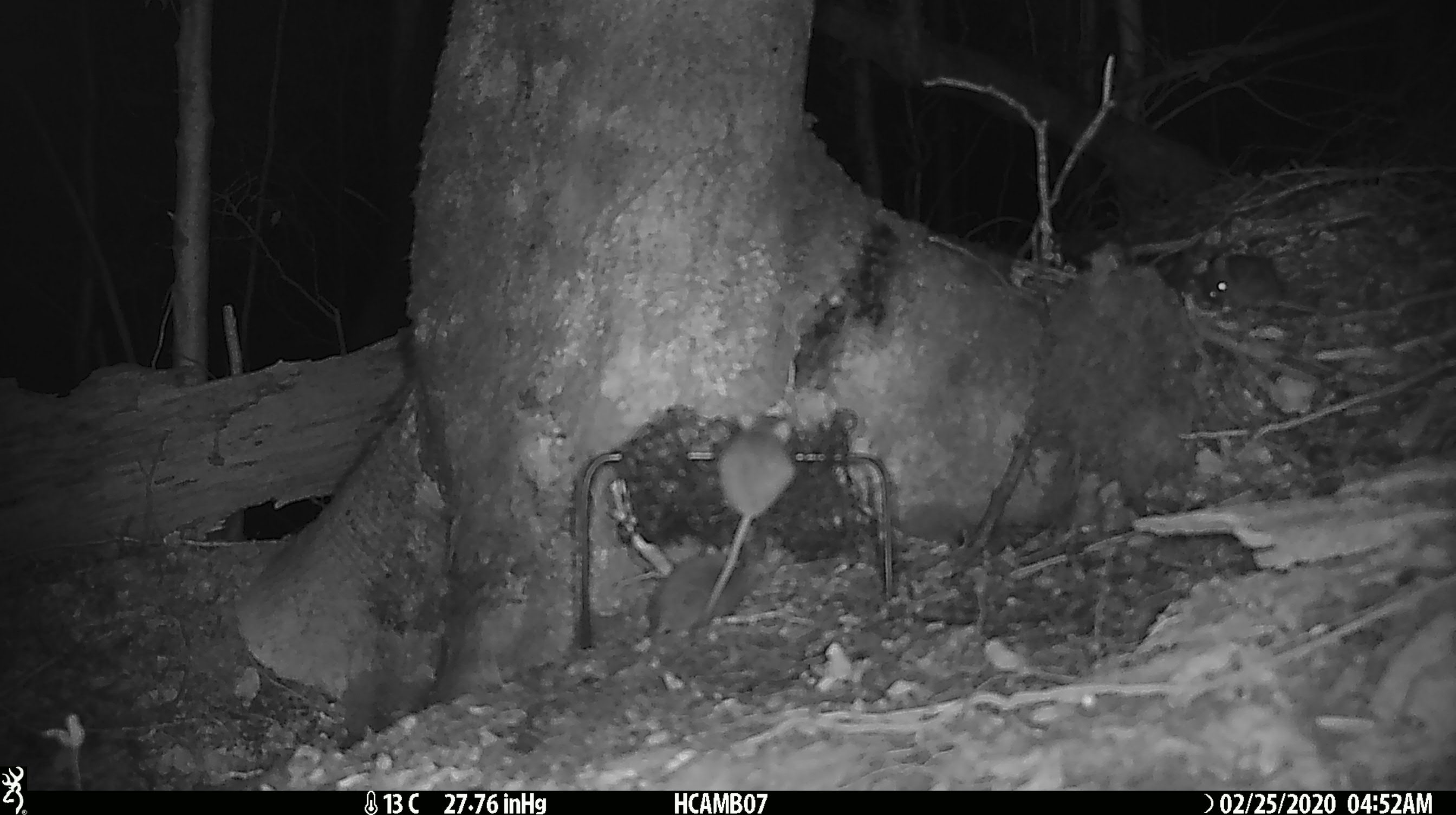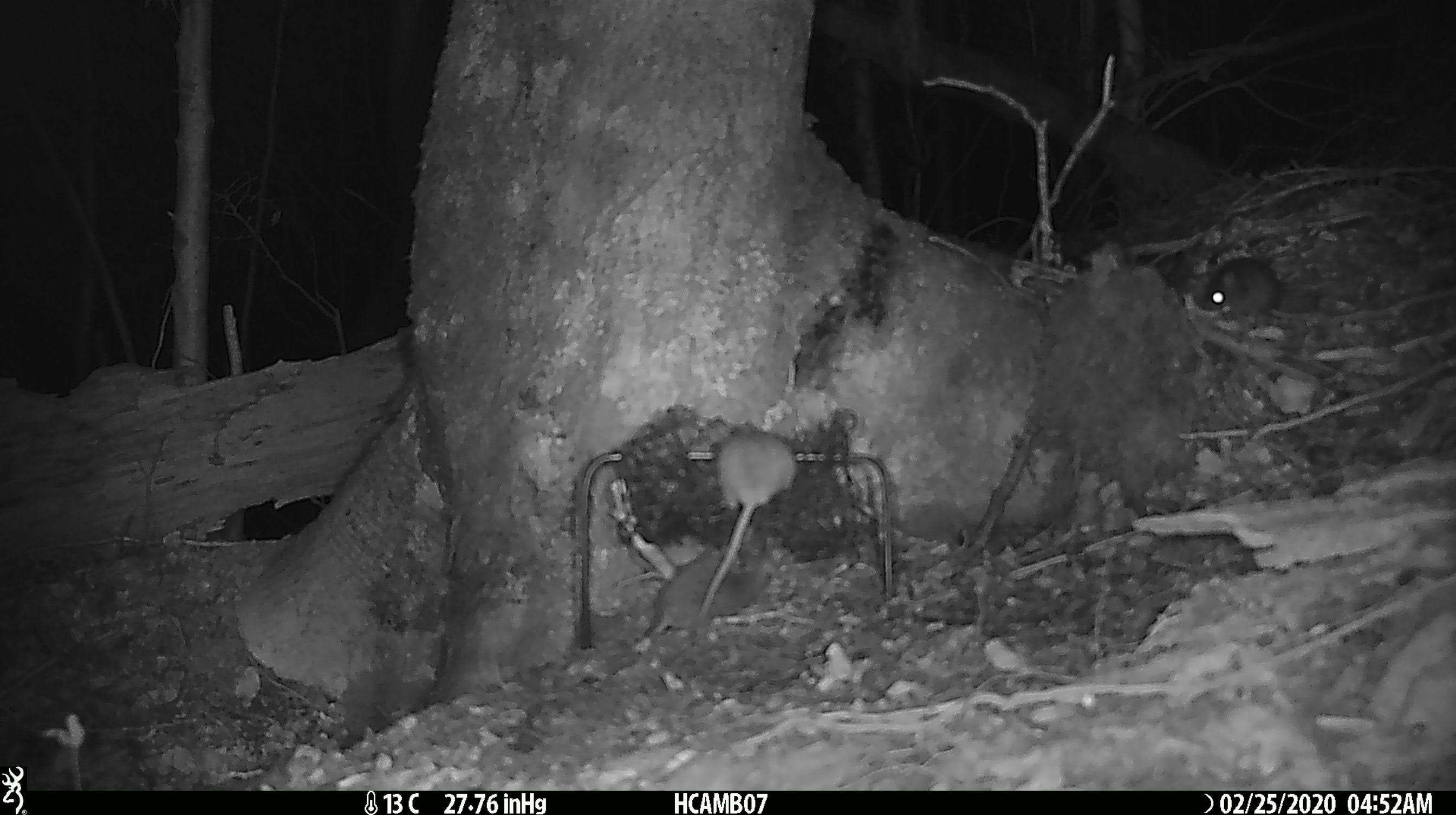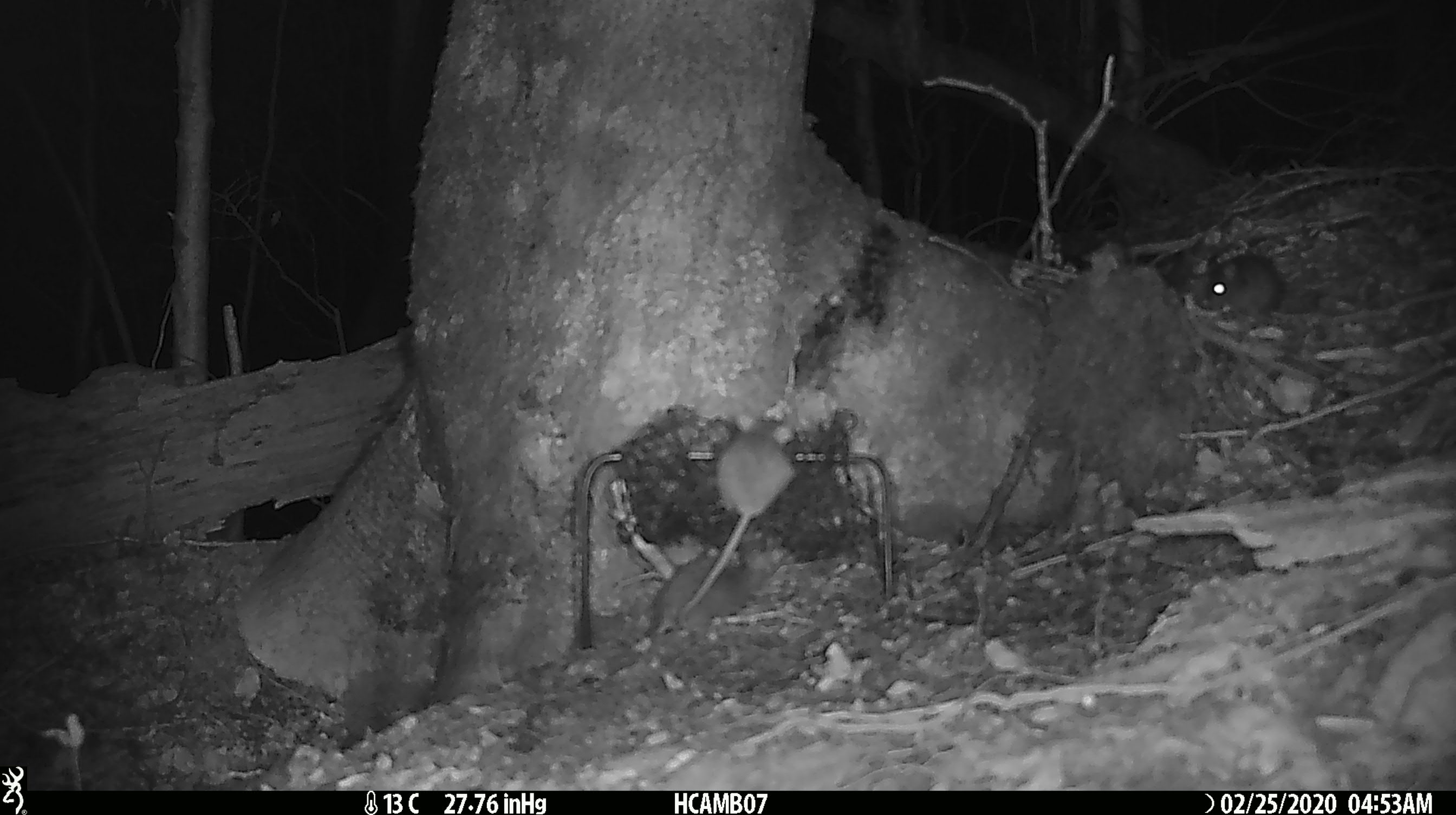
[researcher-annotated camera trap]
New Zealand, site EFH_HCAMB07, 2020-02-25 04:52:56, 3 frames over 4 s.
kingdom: Animalia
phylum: Chordata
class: Mammalia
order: Rodentia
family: Muridae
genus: Mus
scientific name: Mus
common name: mouse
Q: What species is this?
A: Mouse (Mus).